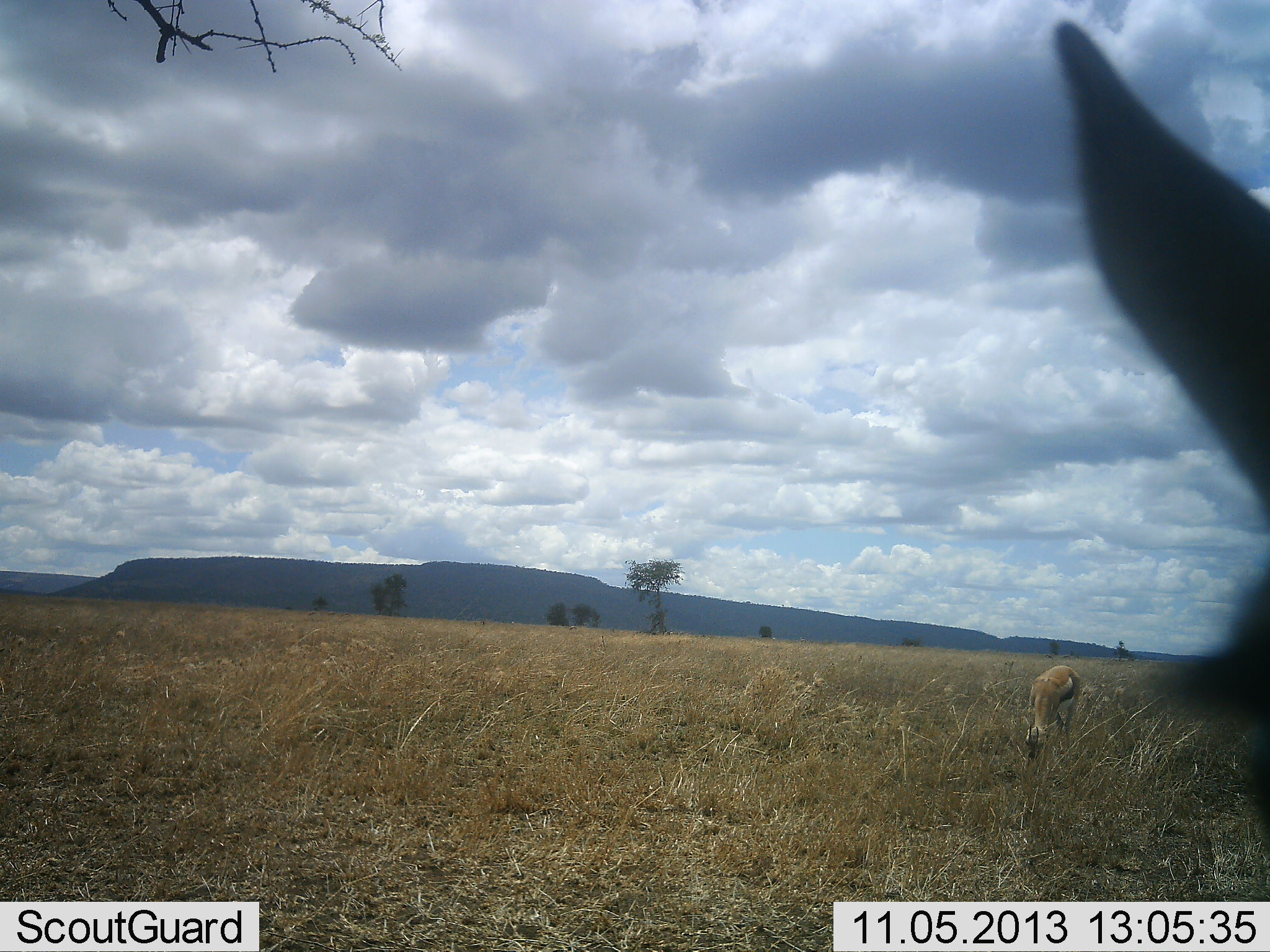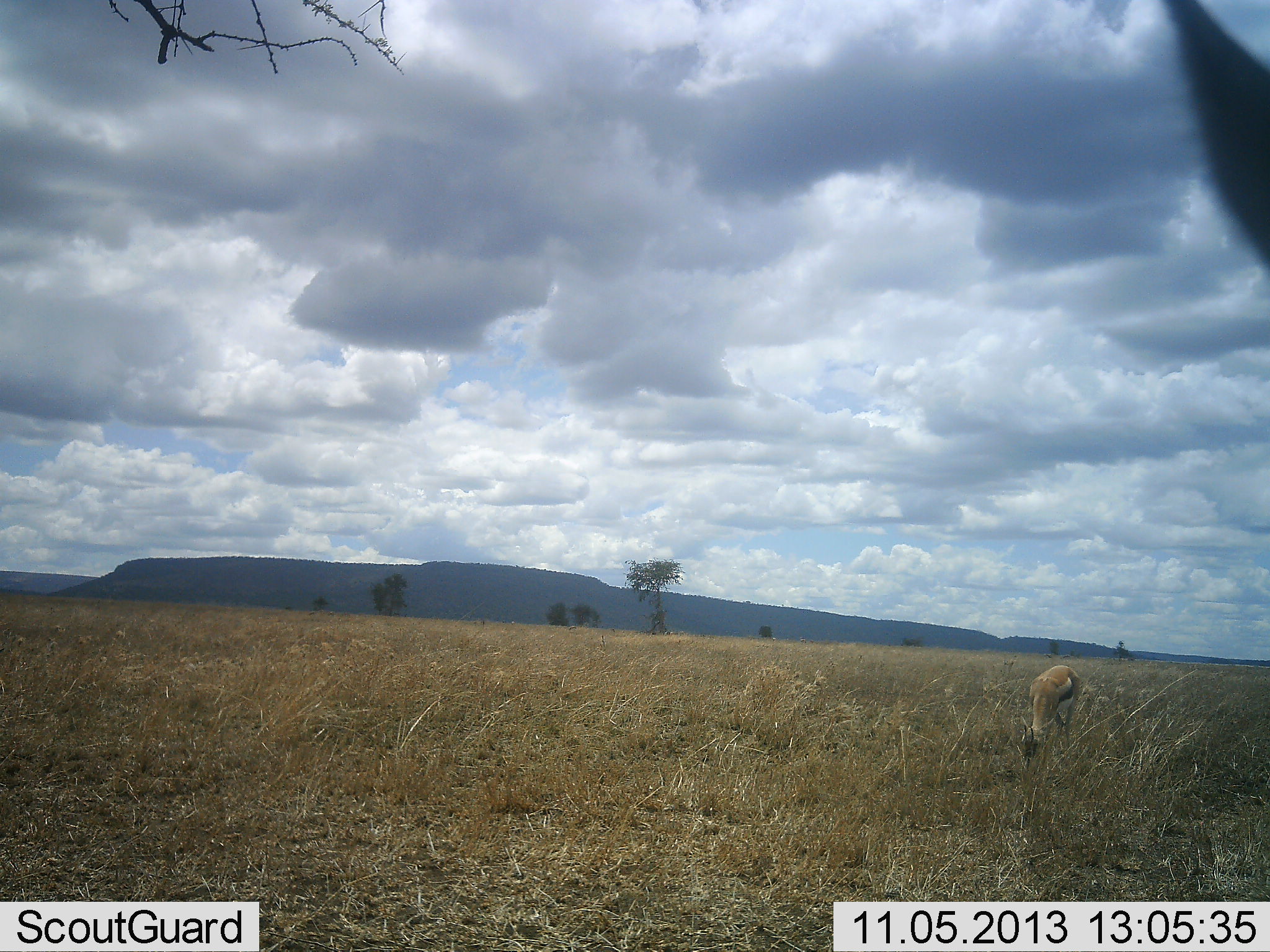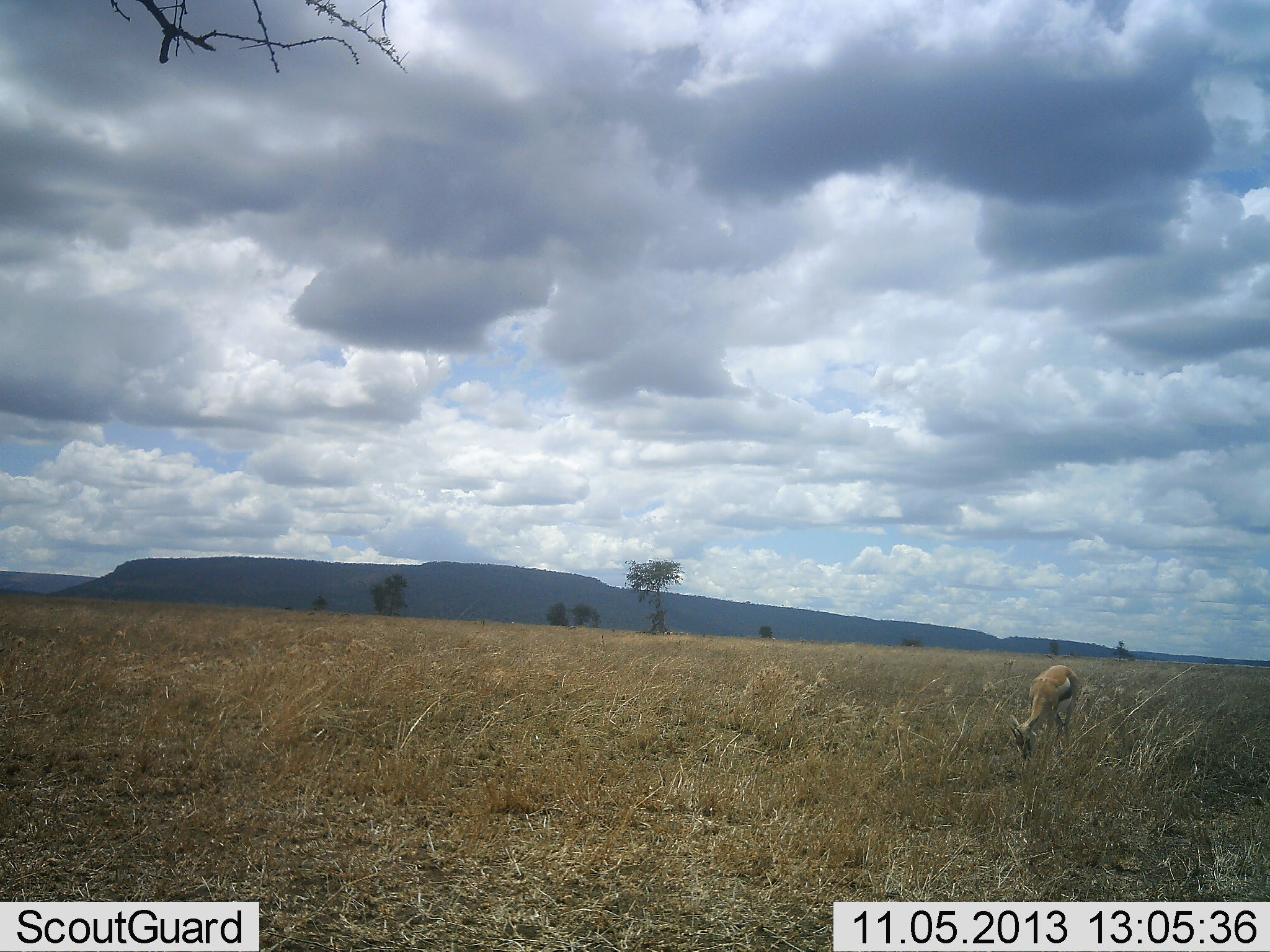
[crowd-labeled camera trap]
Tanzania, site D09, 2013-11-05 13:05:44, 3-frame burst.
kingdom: Animalia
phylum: Chordata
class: Mammalia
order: Artiodactyla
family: Bovidae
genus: Eudorcas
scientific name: Eudorcas thomsonii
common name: thomson's gazelle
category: gazellethomsons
Gazellethomsons (thomson's gazelle) (Eudorcas thomsonii), count 2. Behavior (volunteer vote fractions): standing 50%, resting 0%, moving 20%, interacting 0%. Young present (vote fraction): 0%. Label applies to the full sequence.